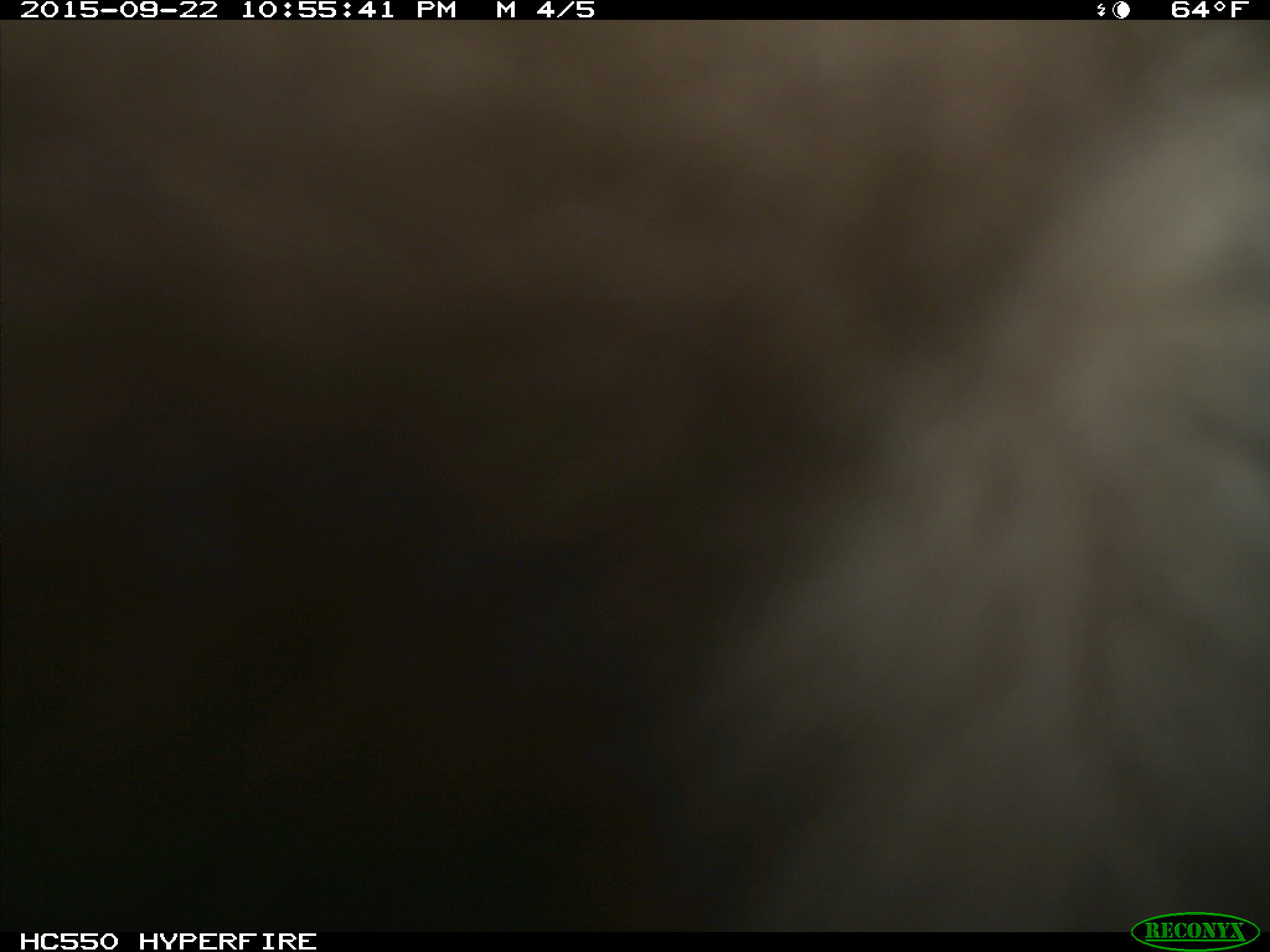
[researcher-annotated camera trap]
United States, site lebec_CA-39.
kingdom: Animalia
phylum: Chordata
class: Mammalia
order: Carnivora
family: Ursidae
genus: Ursus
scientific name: Ursus americanus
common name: american black bear